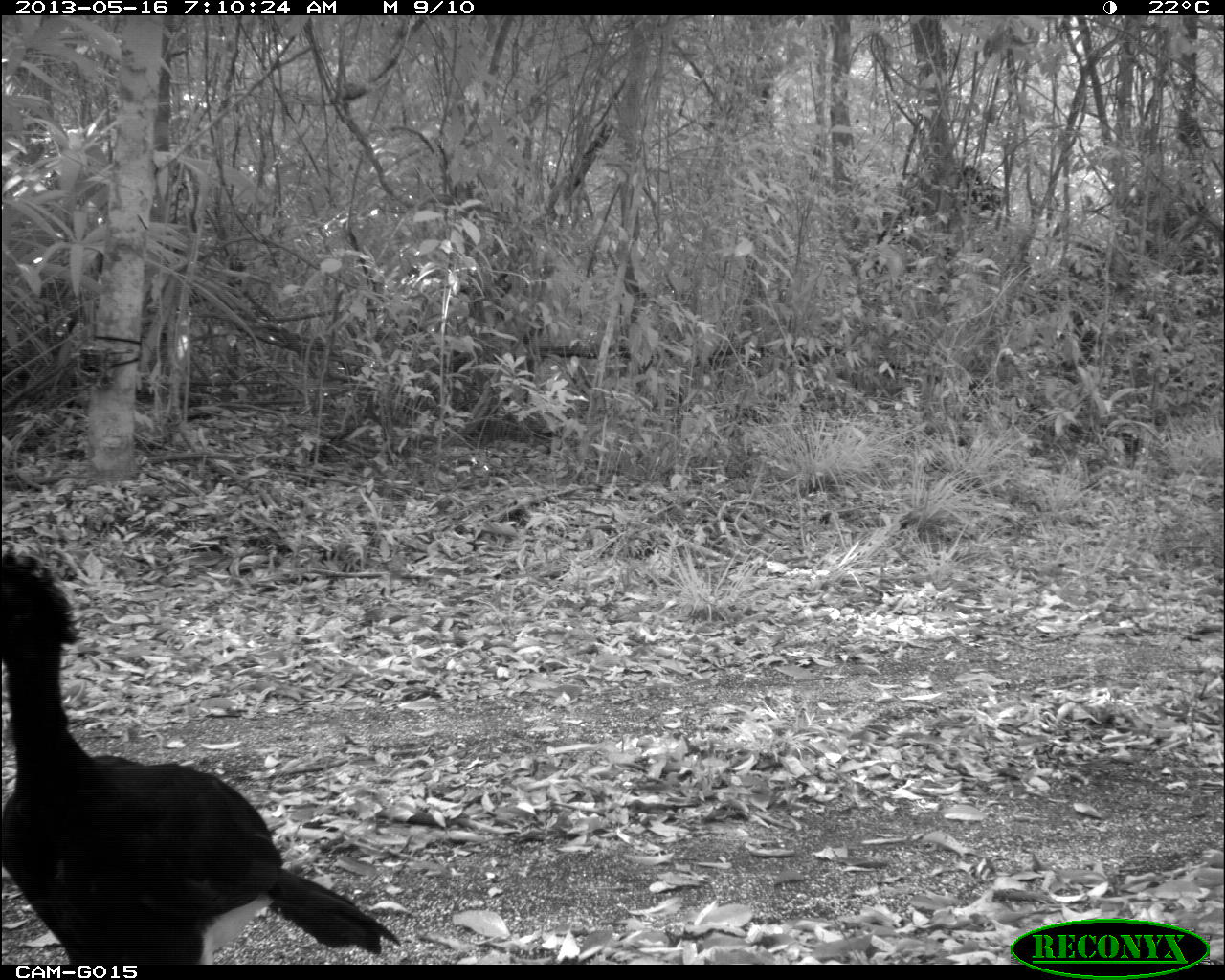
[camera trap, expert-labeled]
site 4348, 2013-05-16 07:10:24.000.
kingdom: Animalia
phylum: Chordata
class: Aves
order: Galliformes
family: Cracidae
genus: Crax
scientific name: Crax rubra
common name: great curassow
Crax rubra (great curassow), count 2.